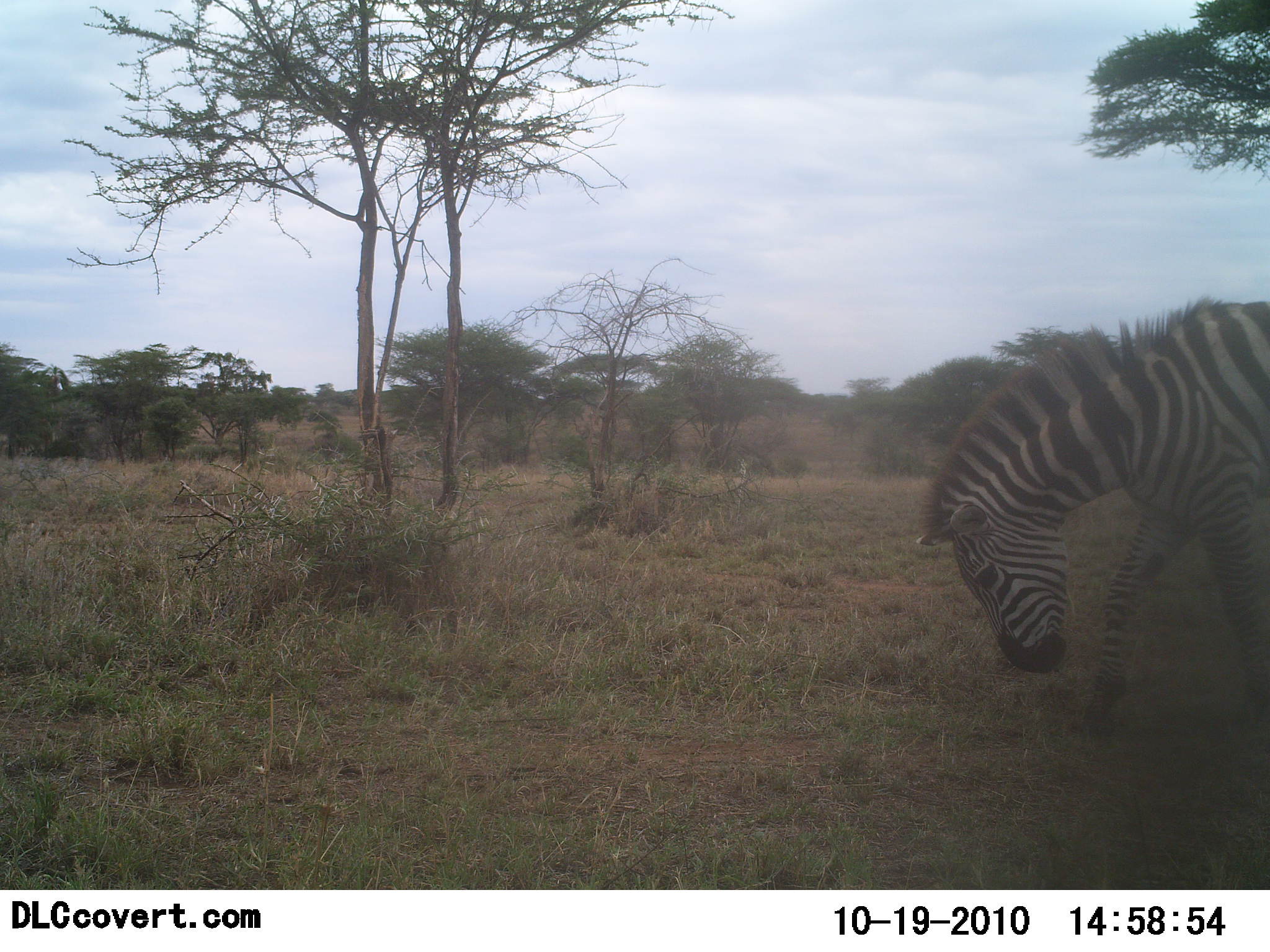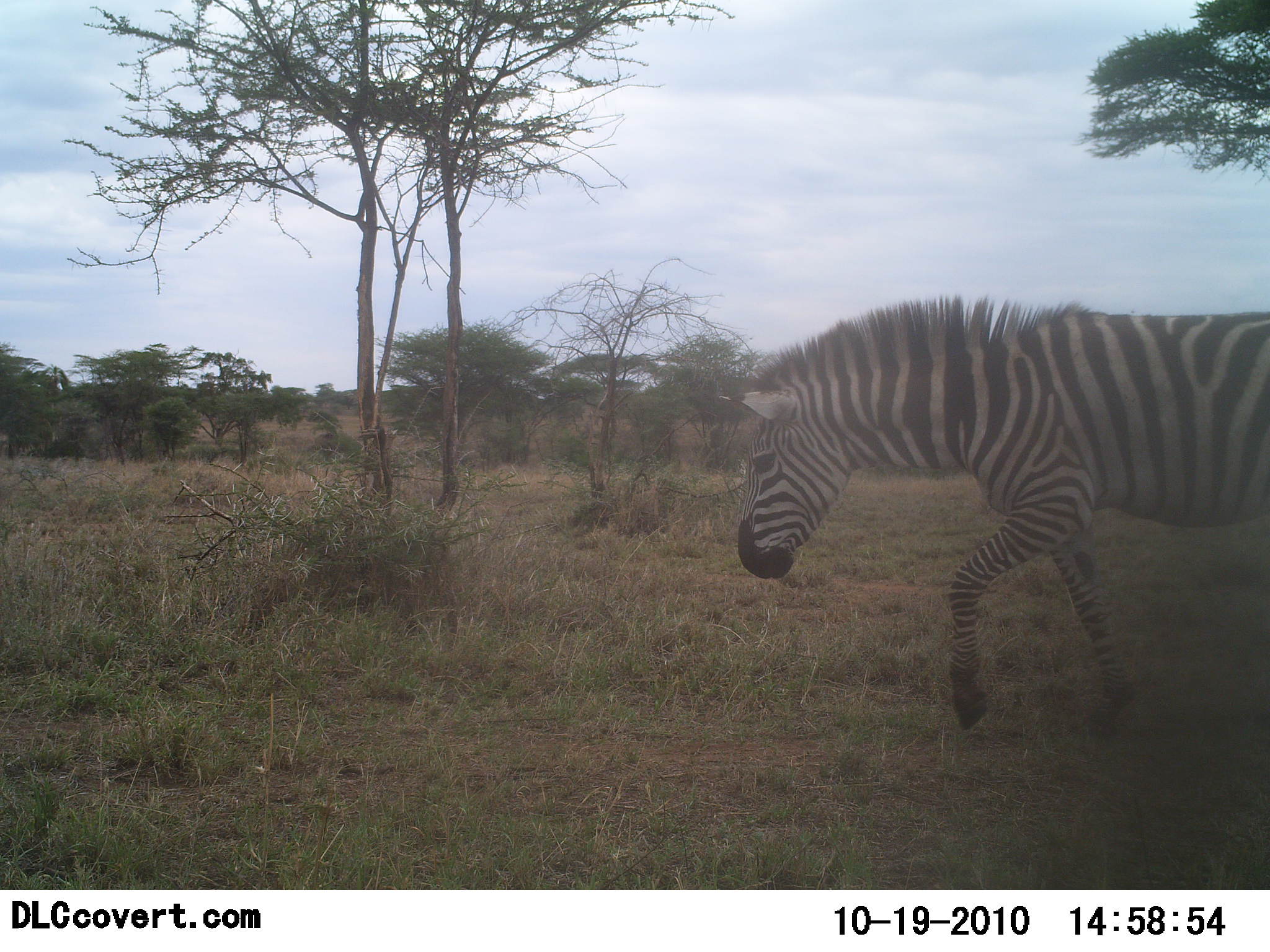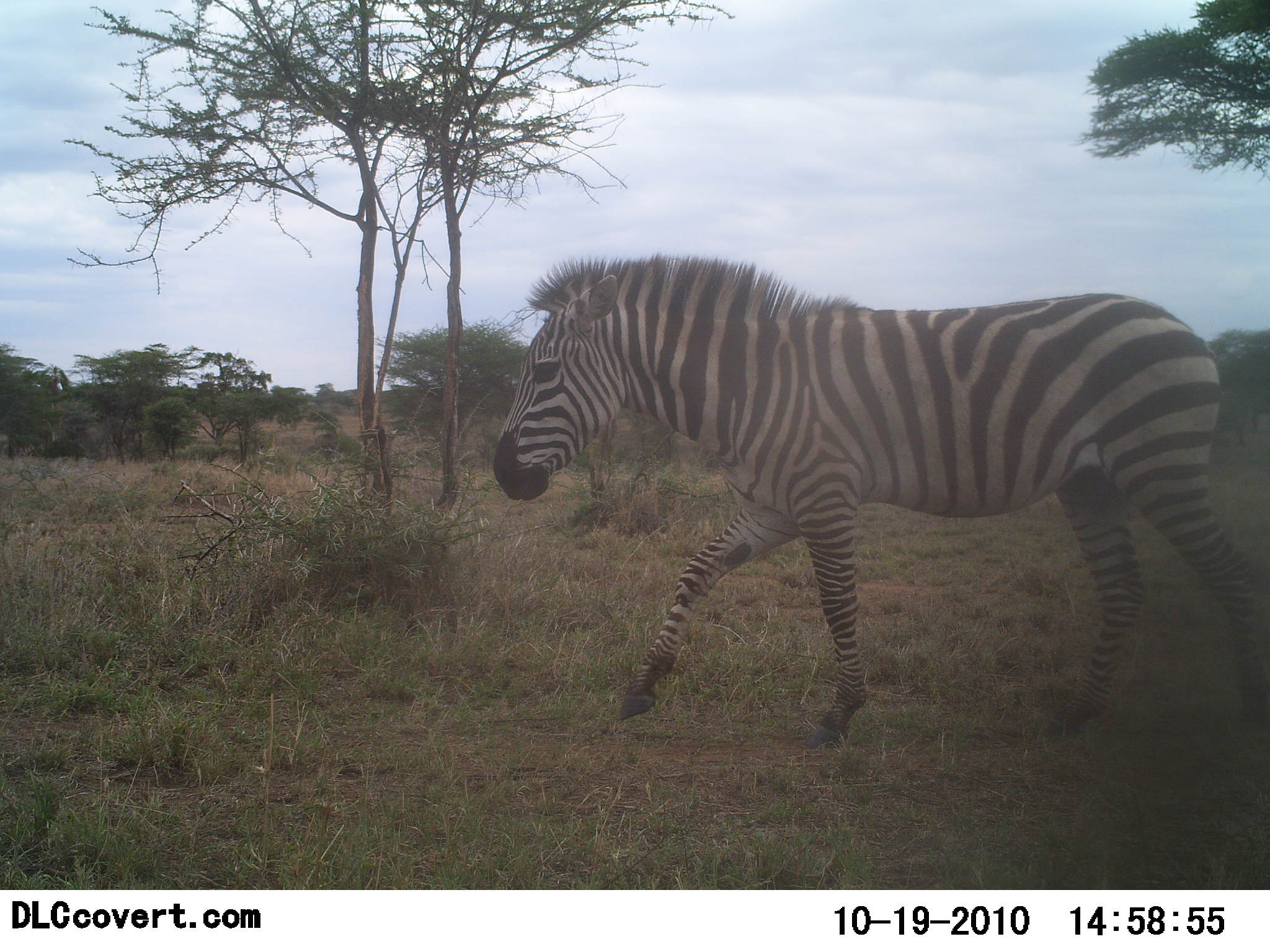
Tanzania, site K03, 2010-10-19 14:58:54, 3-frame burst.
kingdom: Animalia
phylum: Chordata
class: Mammalia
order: Perissodactyla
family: Equidae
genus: Equus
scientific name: Equus quagga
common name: plains zebra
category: zebra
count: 1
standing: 0%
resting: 0%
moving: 100%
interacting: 0%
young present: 0%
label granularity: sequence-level